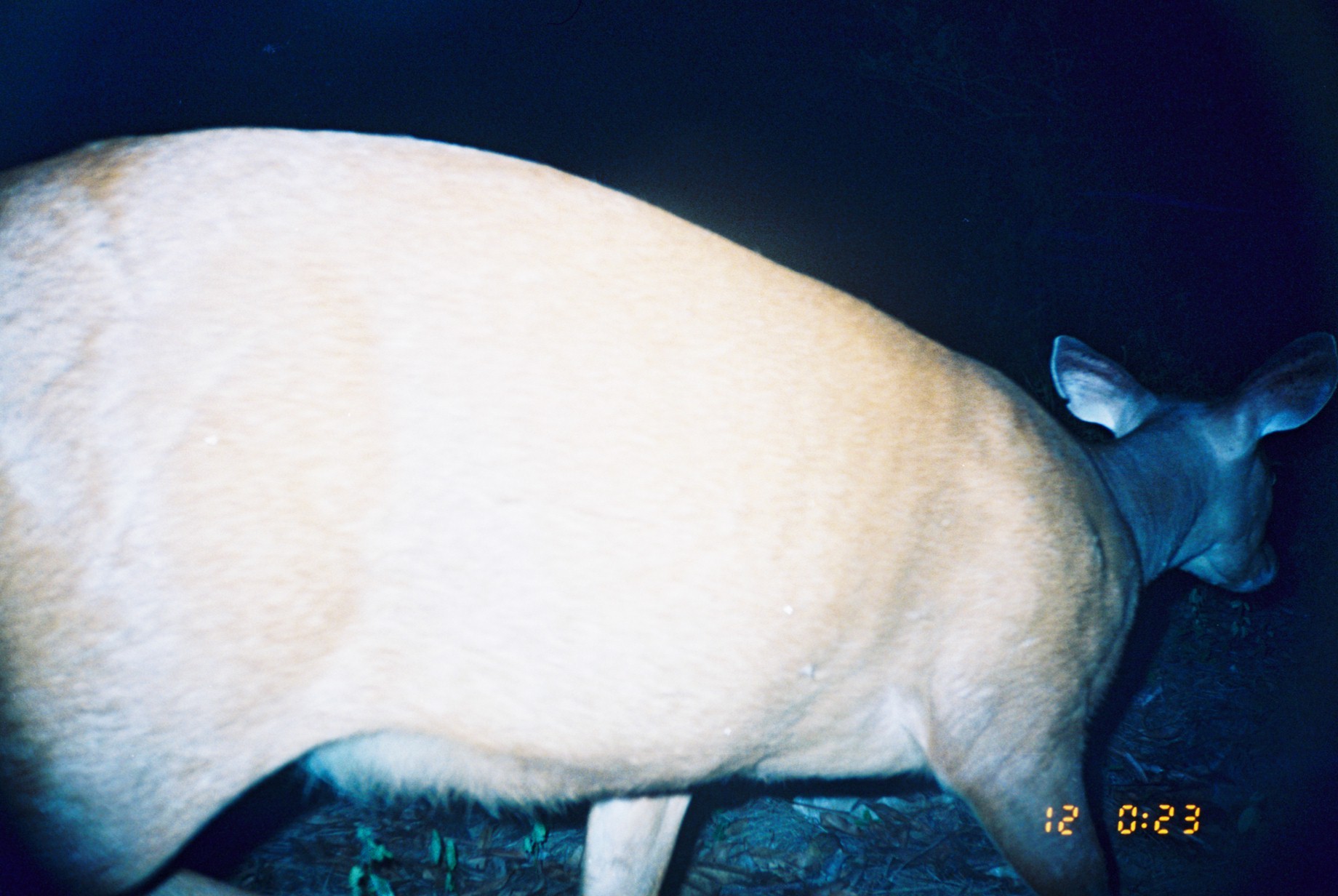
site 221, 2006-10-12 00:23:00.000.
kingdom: Animalia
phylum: Chordata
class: Mammalia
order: Artiodactyla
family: Cervidae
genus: Mazama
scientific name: Mazama americana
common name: red brocket